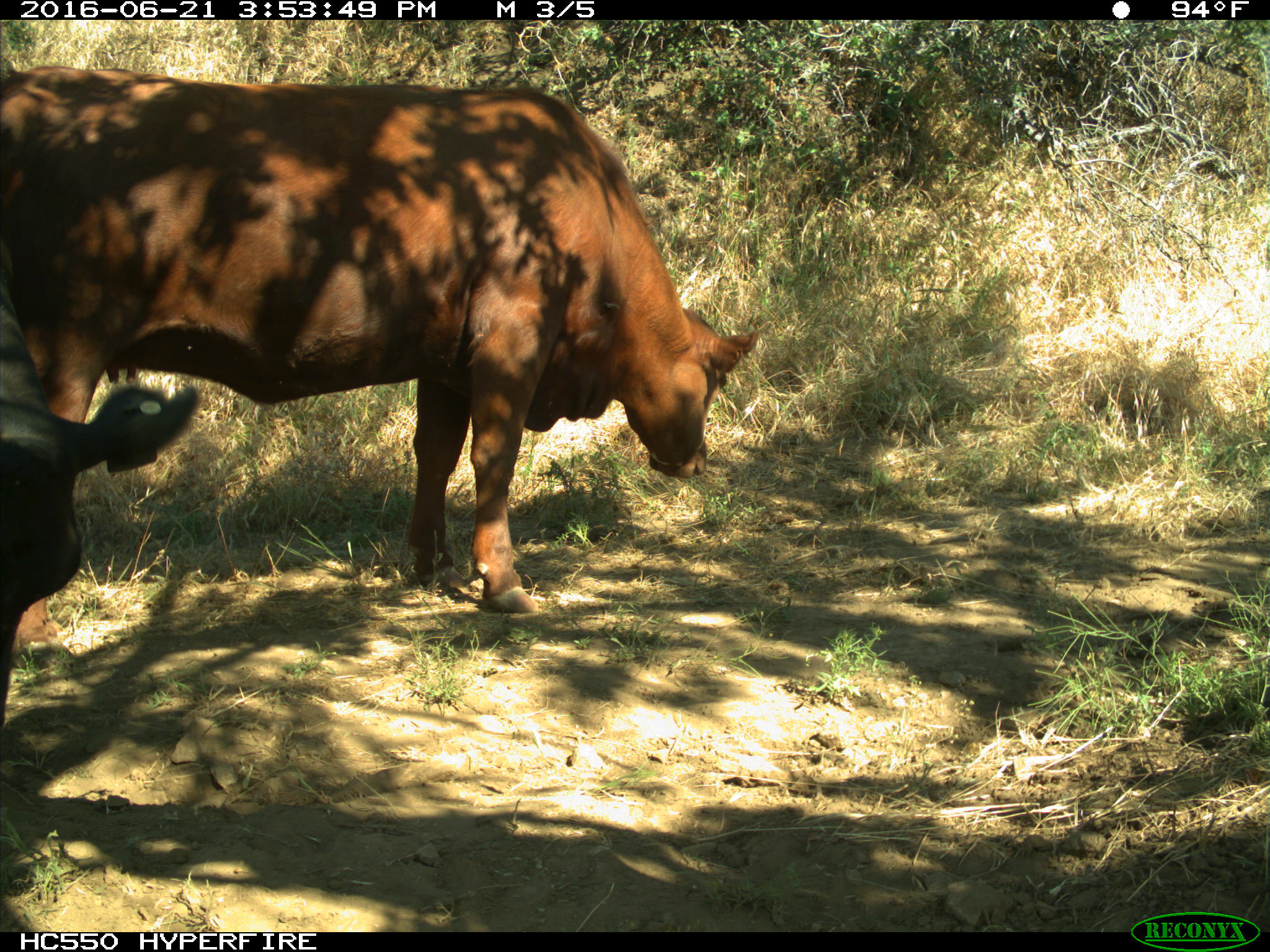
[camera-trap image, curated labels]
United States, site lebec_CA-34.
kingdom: Animalia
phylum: Chordata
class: Mammalia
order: Artiodactyla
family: Bovidae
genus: Bos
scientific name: Bos taurus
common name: domestic cow